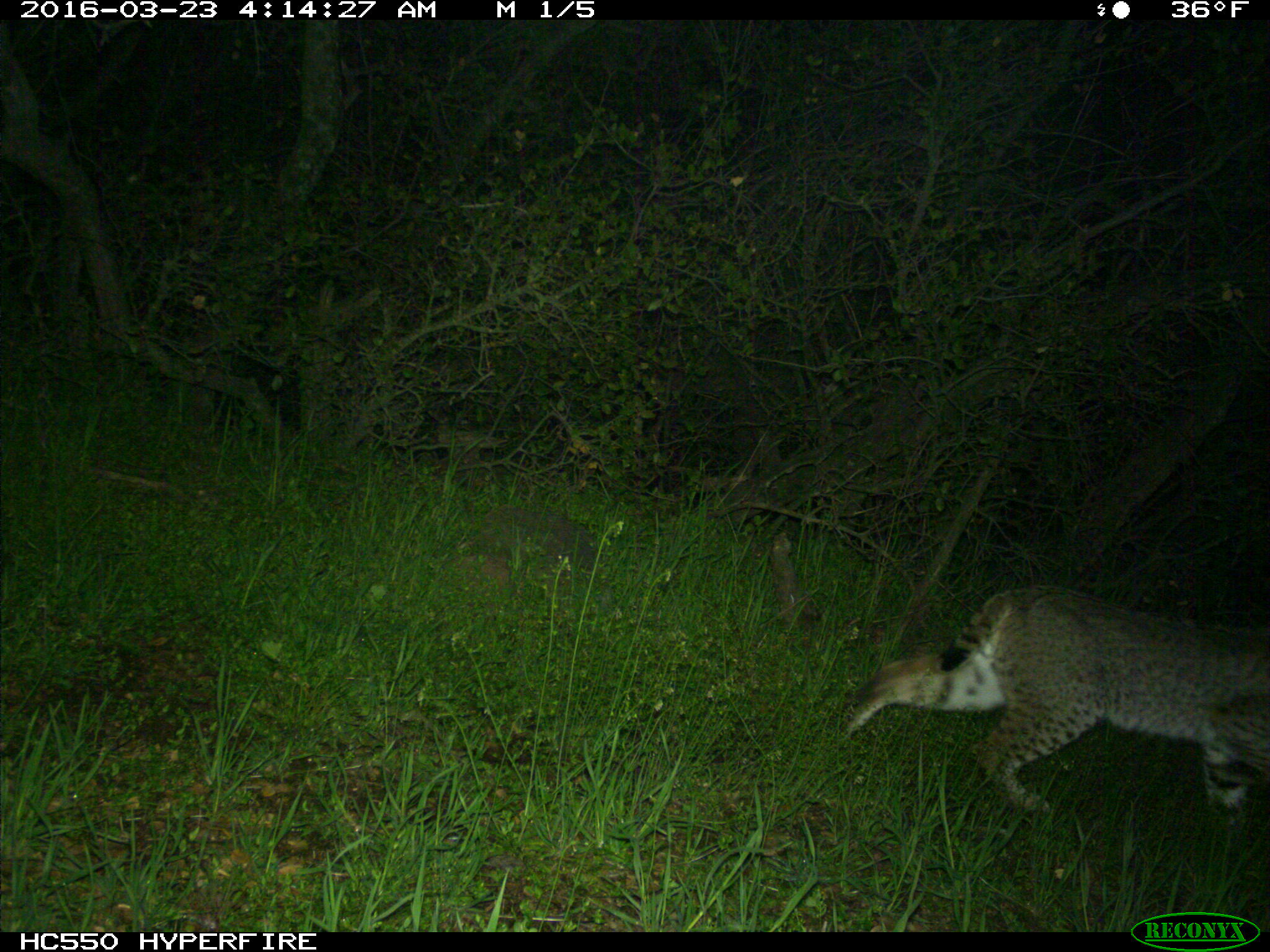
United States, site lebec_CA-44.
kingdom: Animalia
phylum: Chordata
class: Mammalia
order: Carnivora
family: Felidae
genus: Lynx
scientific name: Lynx rufus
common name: bobcat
Lynx rufus (bobcat).